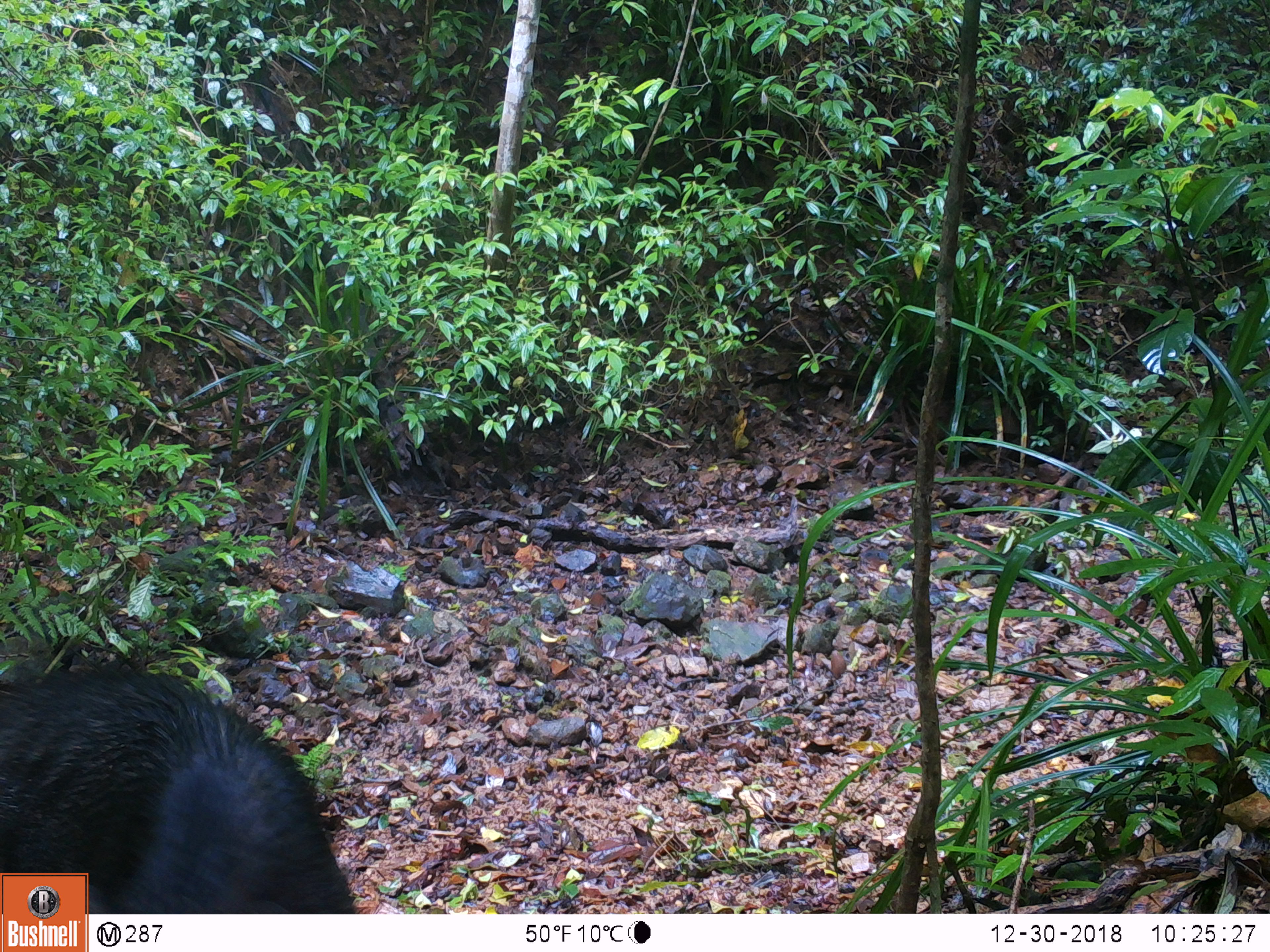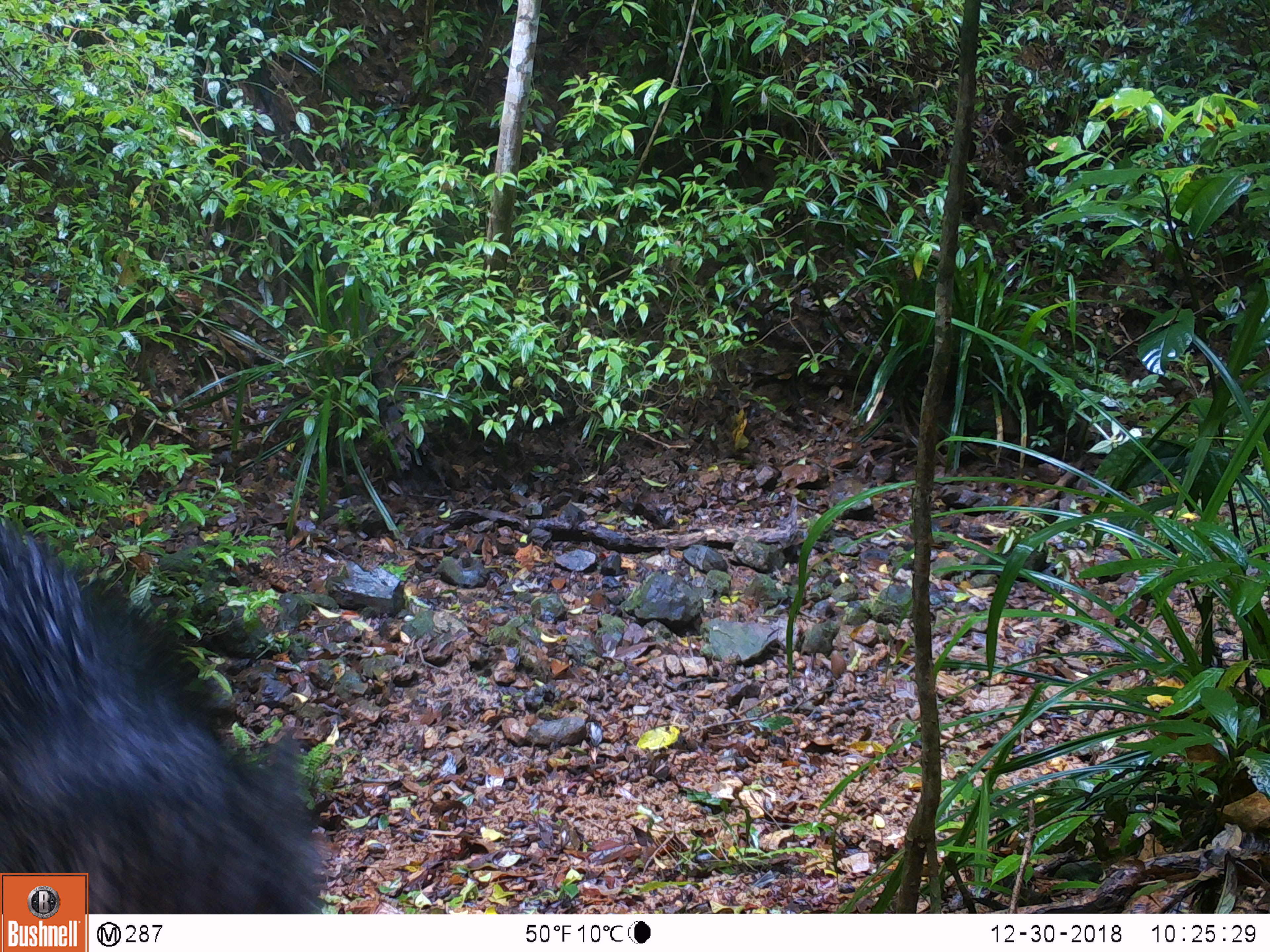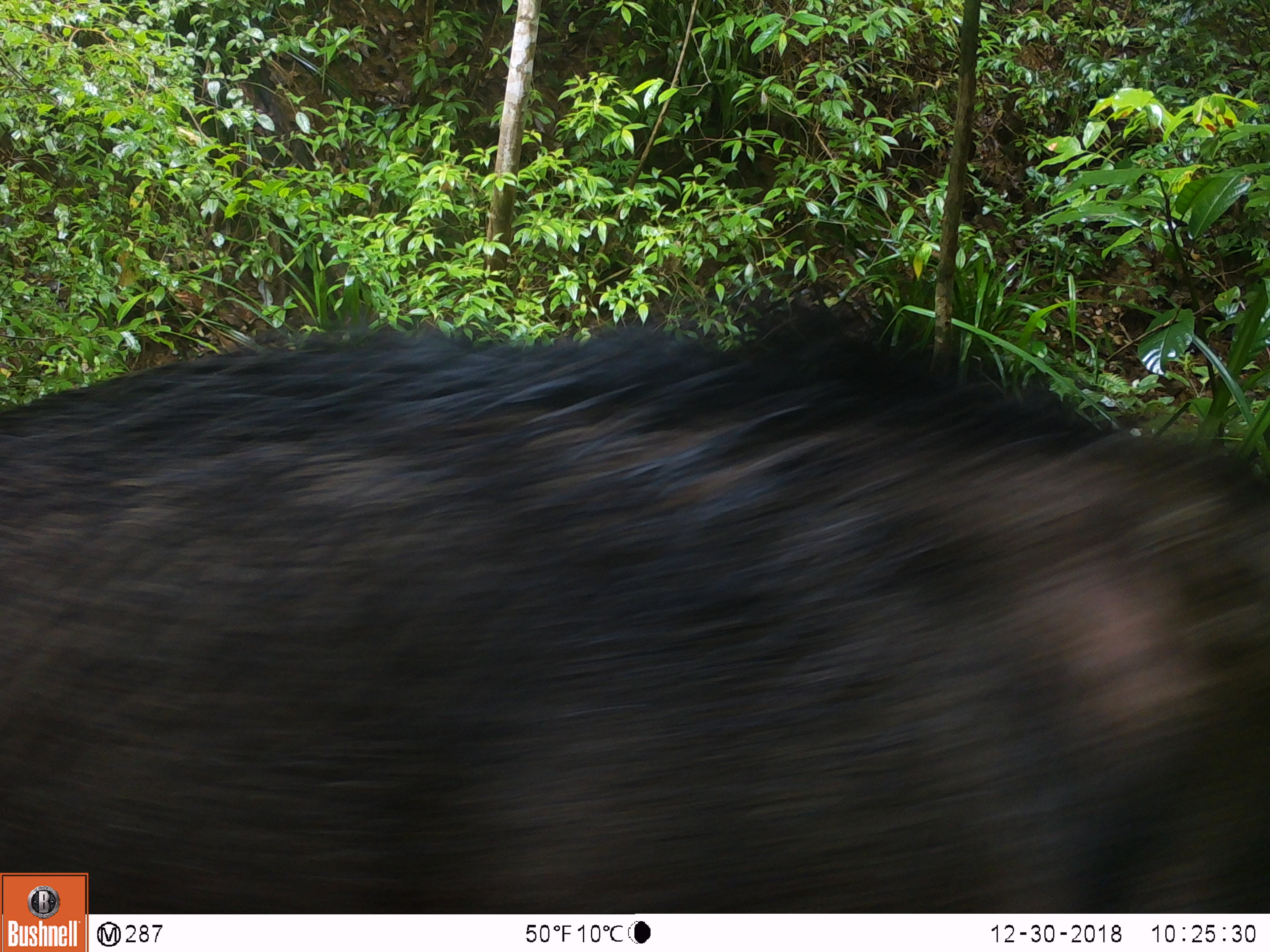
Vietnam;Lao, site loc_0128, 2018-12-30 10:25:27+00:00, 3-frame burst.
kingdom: Animalia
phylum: Chordata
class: Mammalia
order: Artiodactyla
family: Suidae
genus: Sus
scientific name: Sus scrofa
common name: eurasian wild pig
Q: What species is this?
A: Eurasian wild pig (Sus scrofa).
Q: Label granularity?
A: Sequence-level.